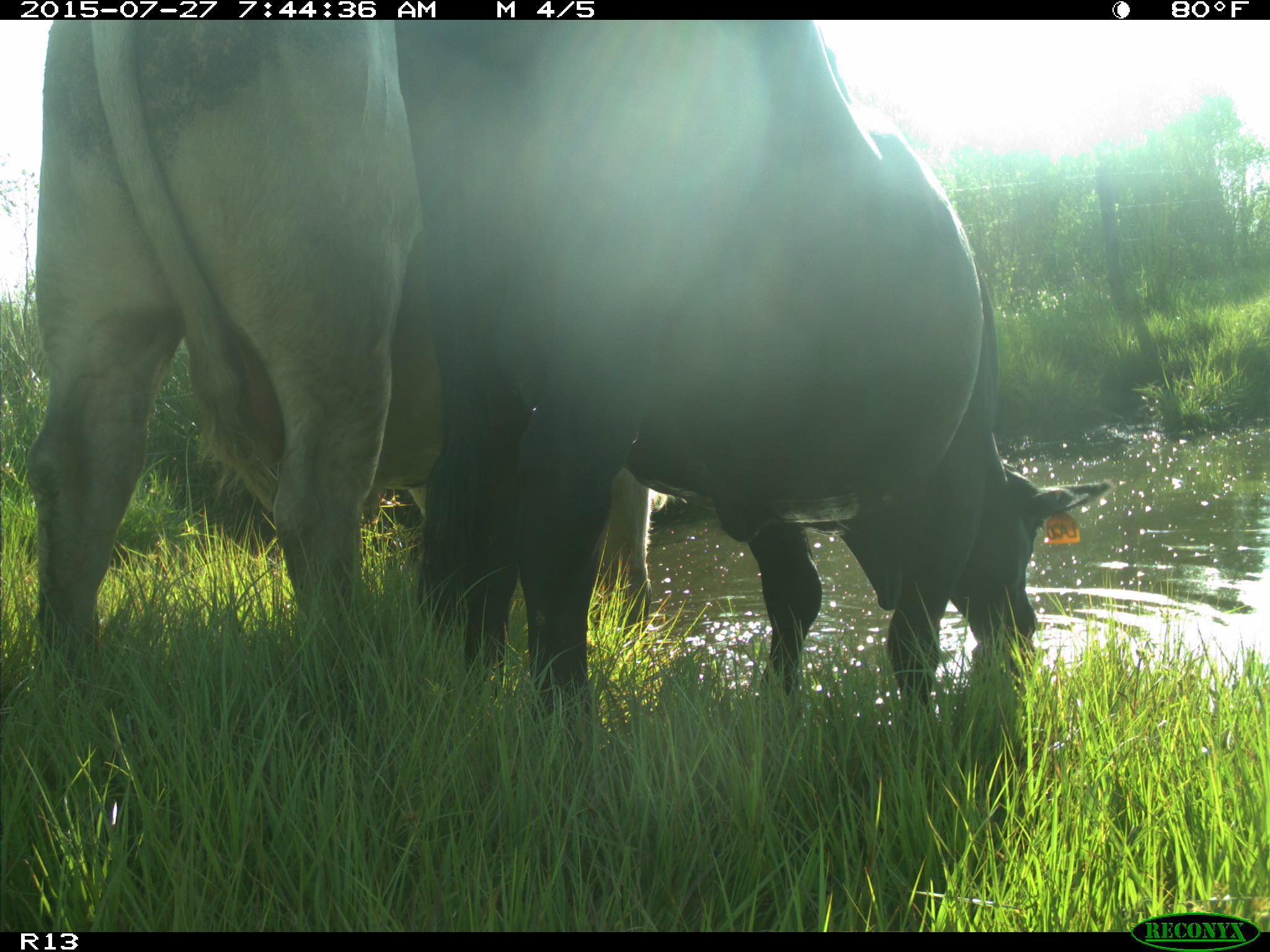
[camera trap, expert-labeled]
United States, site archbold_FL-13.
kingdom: Animalia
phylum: Chordata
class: Mammalia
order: Artiodactyla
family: Bovidae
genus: Bos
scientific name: Bos taurus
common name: domestic cow